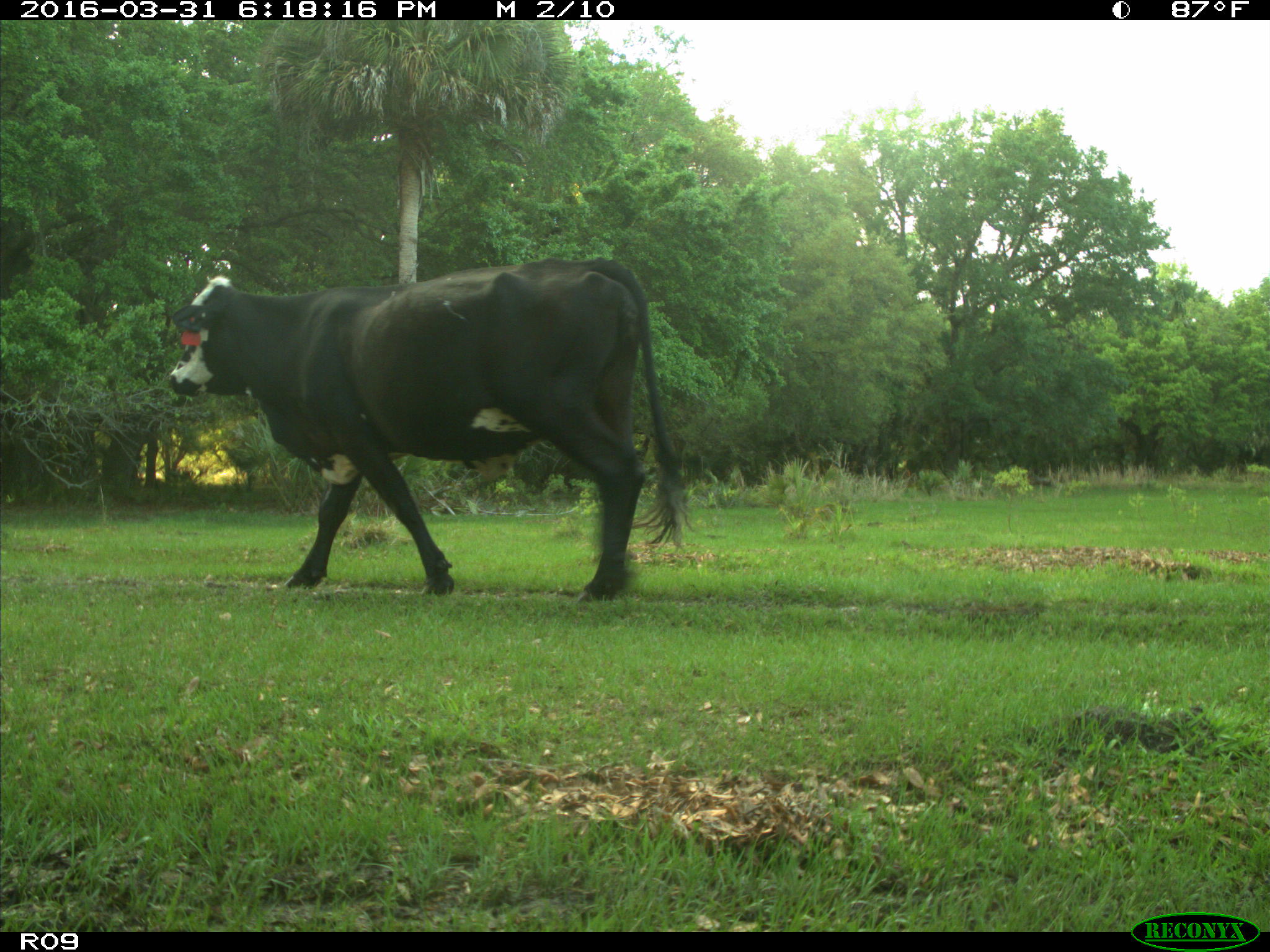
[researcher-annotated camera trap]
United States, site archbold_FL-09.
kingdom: Animalia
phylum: Chordata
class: Mammalia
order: Artiodactyla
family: Bovidae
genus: Bos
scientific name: Bos taurus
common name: domestic cow